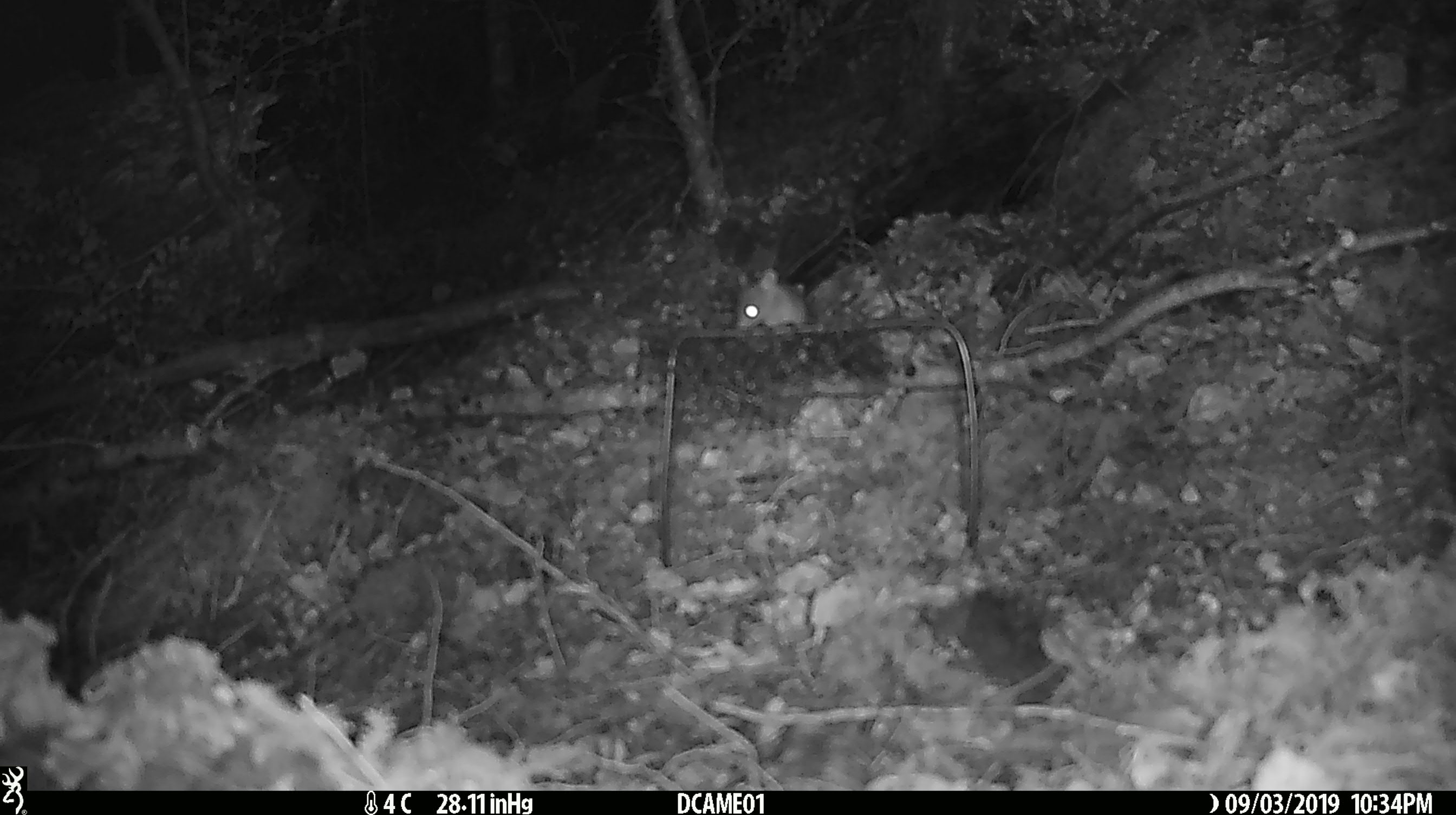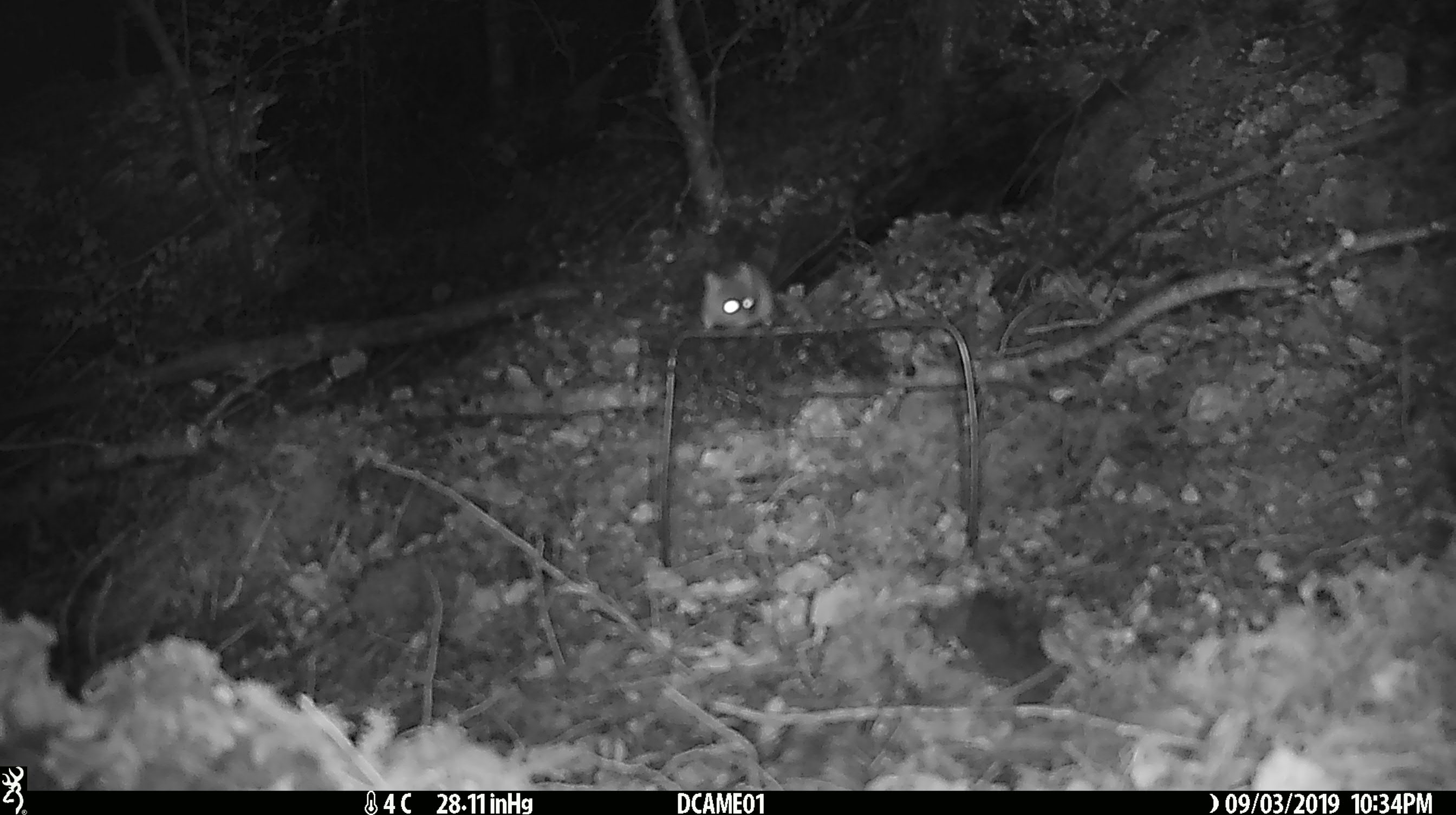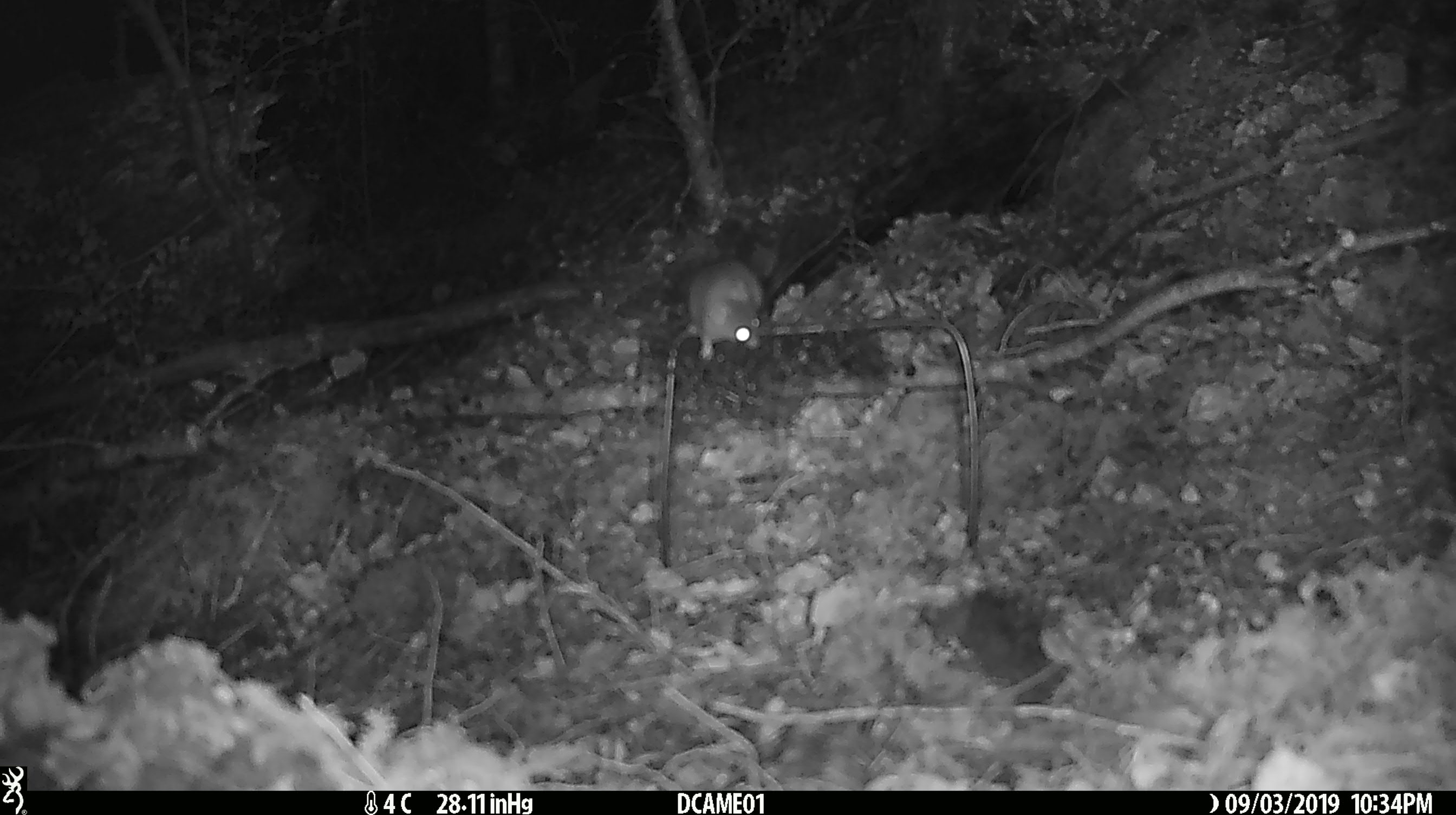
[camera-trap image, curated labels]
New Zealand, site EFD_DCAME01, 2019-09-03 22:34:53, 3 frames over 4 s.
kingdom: Animalia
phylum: Chordata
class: Mammalia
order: Rodentia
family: Muridae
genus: Mus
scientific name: Mus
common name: mouse